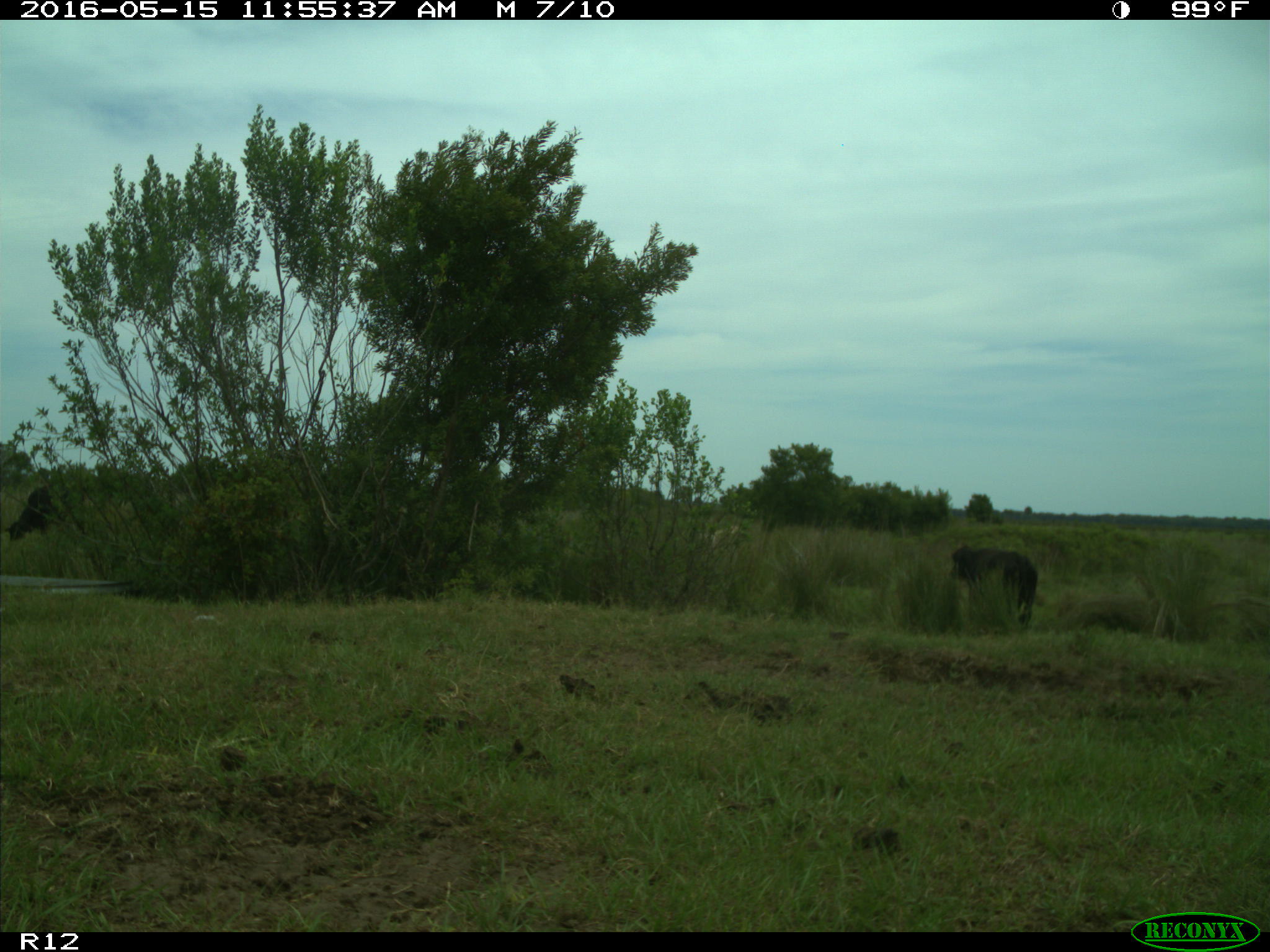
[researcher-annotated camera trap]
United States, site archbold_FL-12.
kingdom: Animalia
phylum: Chordata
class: Mammalia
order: Artiodactyla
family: Bovidae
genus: Bos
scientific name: Bos taurus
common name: domestic cow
Bos taurus (domestic cow).